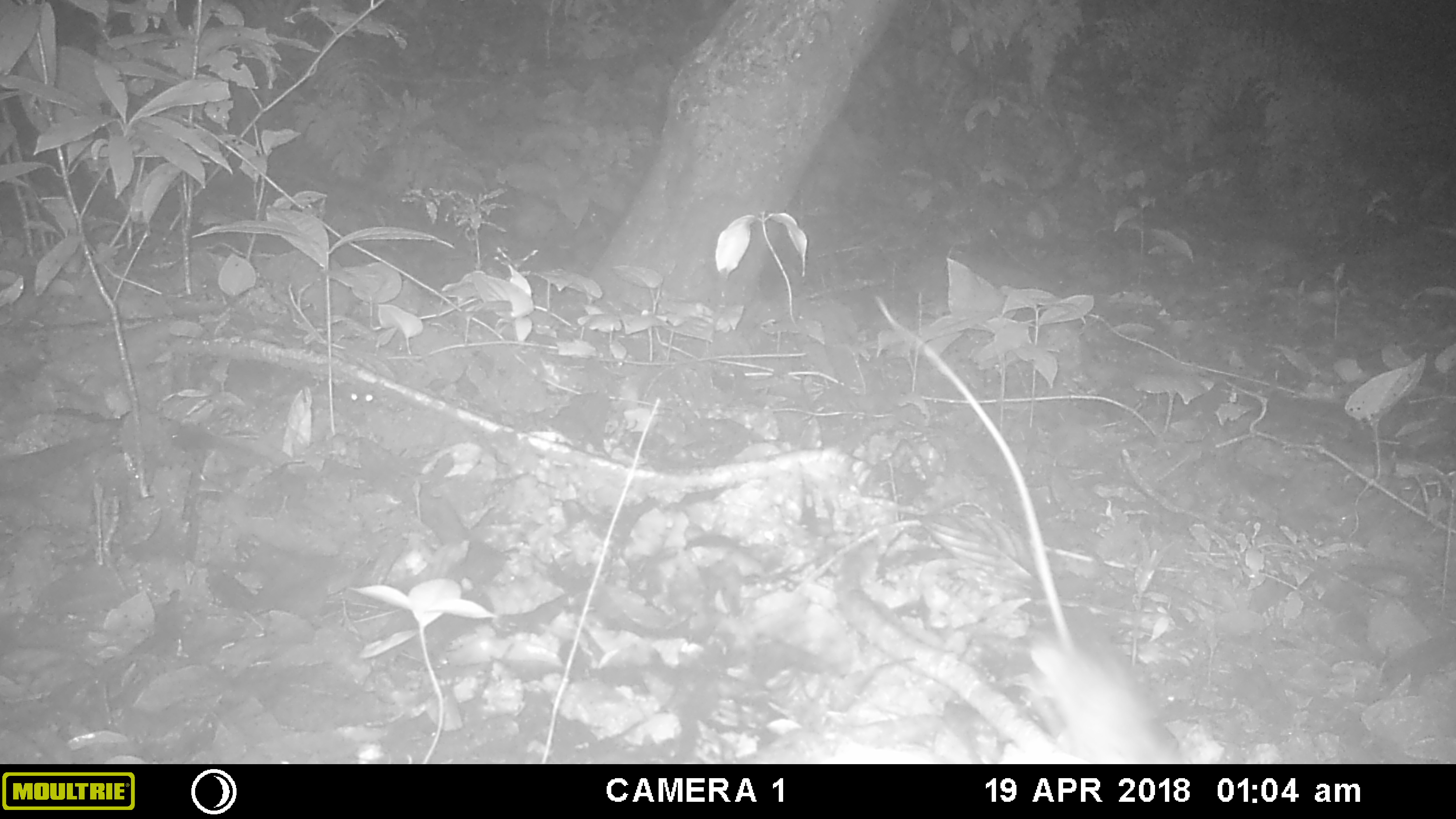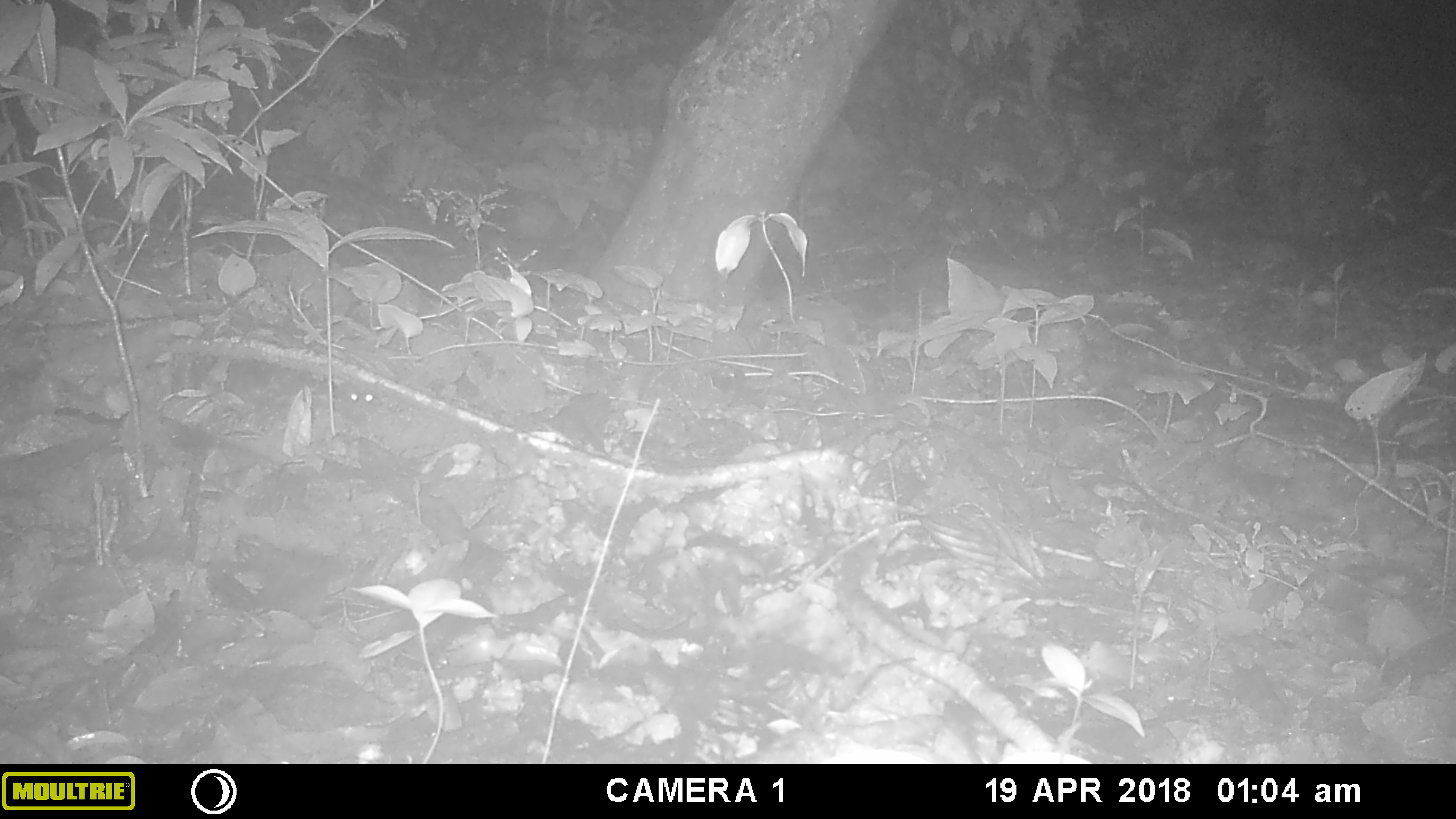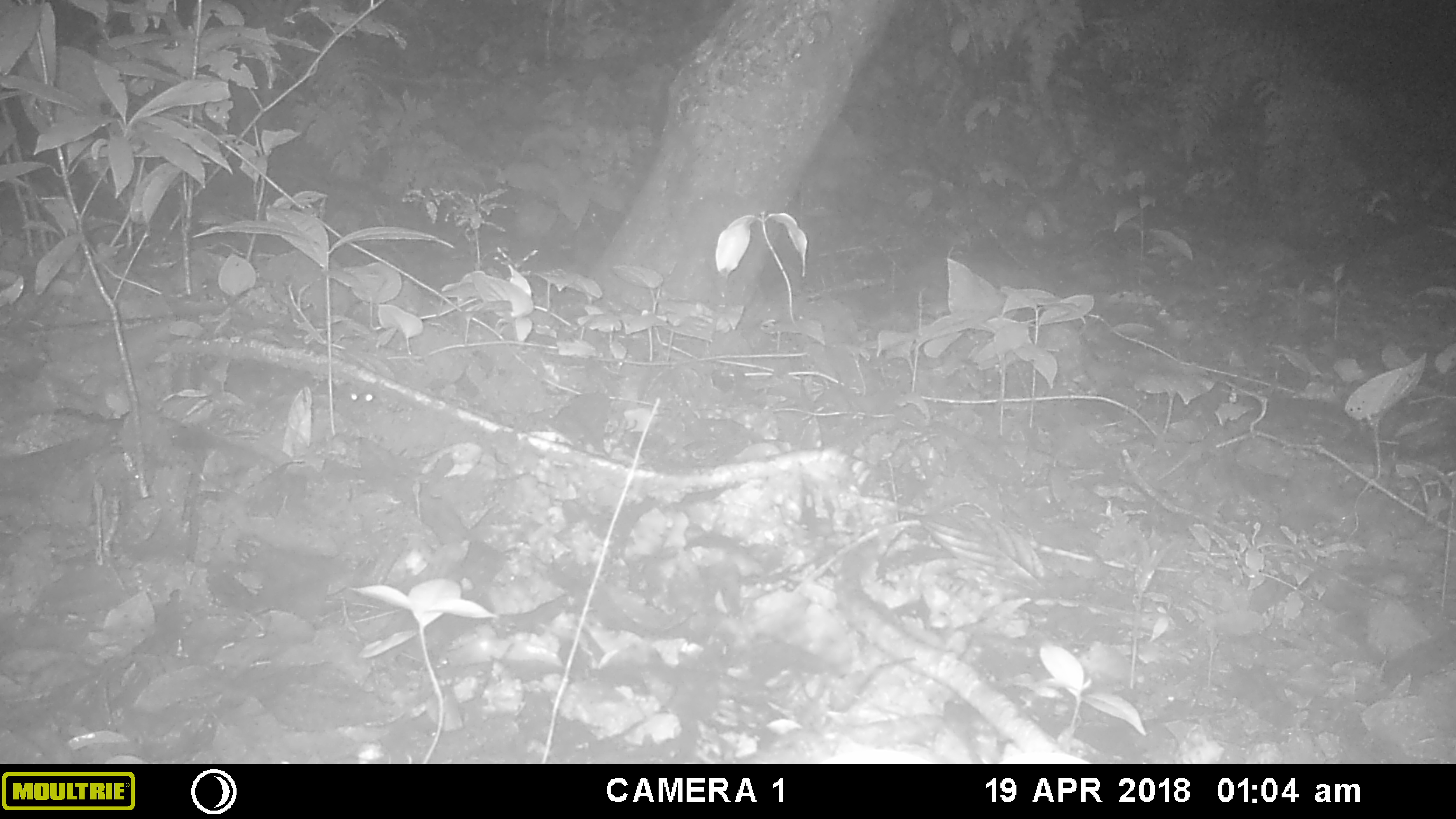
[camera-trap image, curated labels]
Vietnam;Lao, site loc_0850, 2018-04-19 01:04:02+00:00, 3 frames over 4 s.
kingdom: Animalia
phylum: Chordata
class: Mammalia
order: Rodentia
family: Muridae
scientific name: Muridae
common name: old-world mice and rats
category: unidentified murid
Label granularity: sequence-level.